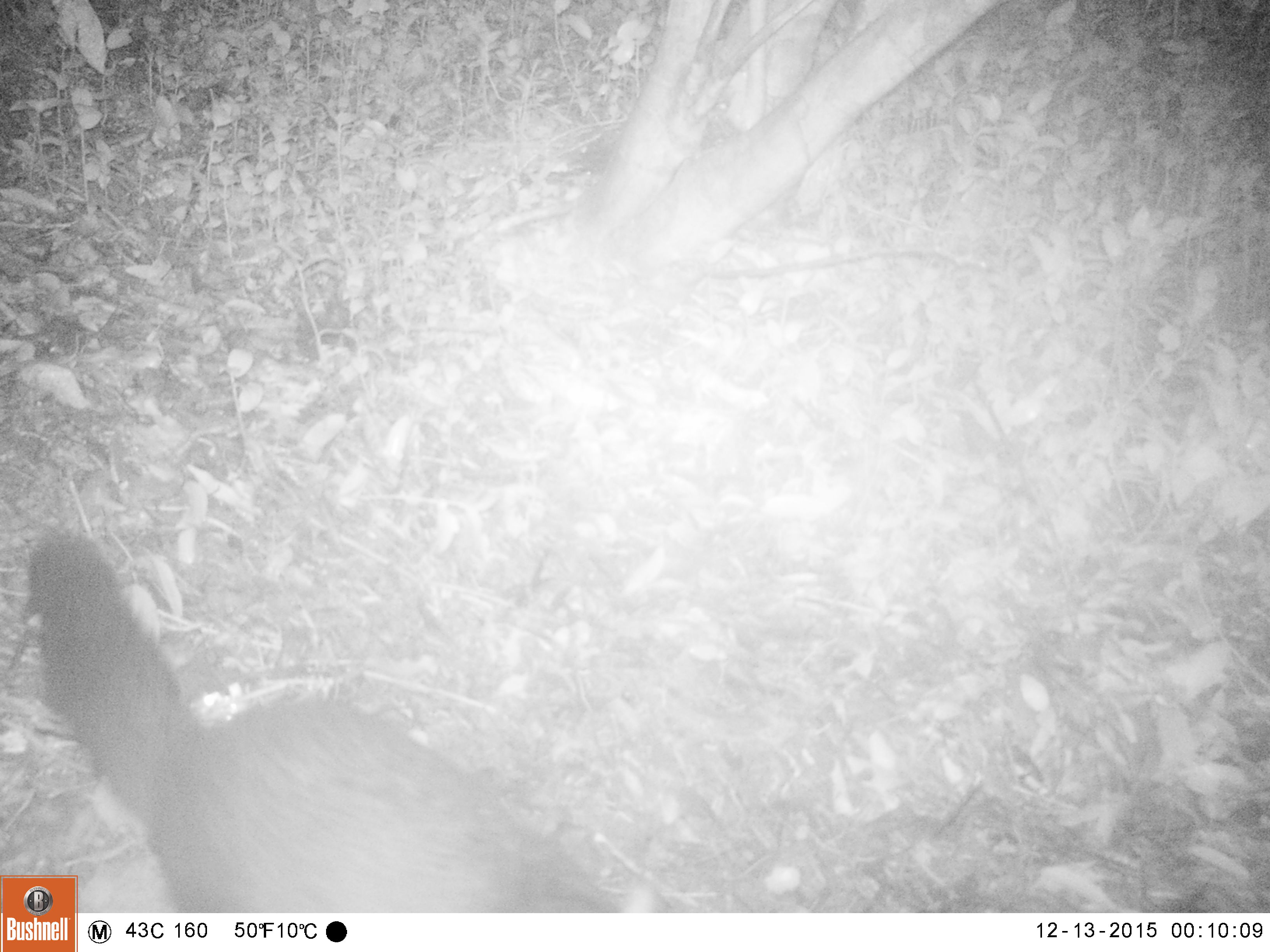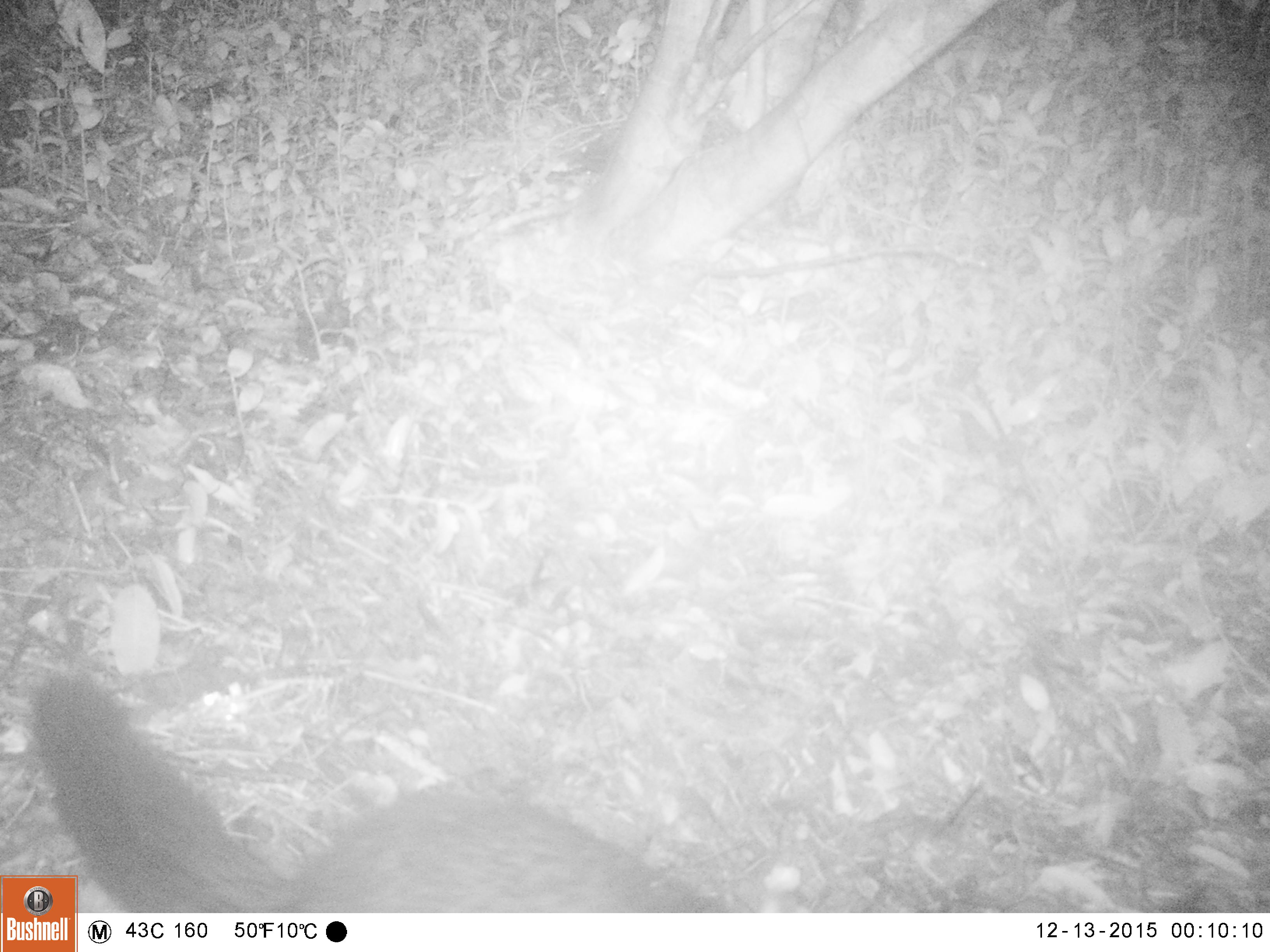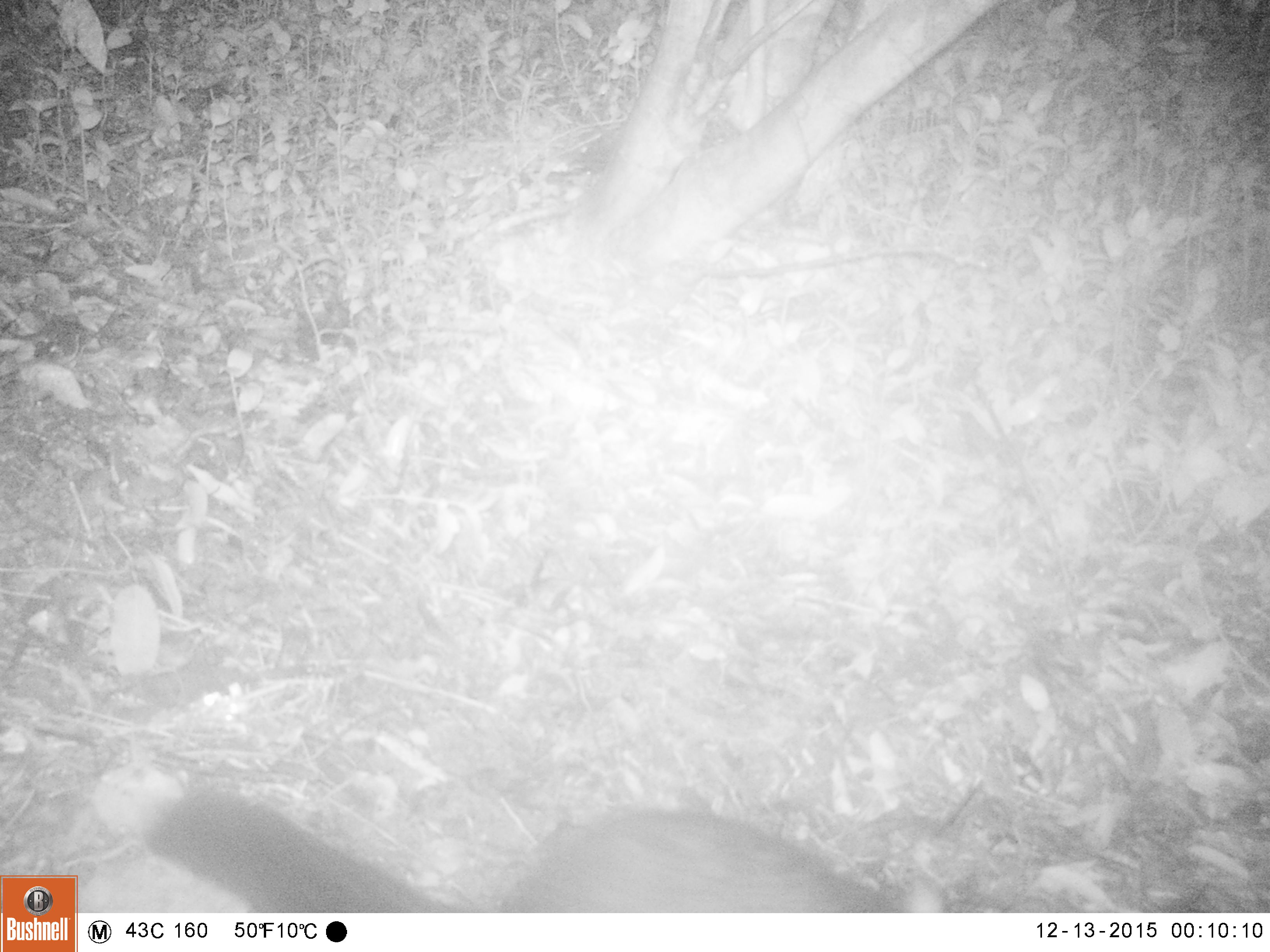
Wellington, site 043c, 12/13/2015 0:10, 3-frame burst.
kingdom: Animalia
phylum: Chordata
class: Mammalia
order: Didelphimorphia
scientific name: Didelphimorphia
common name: possum